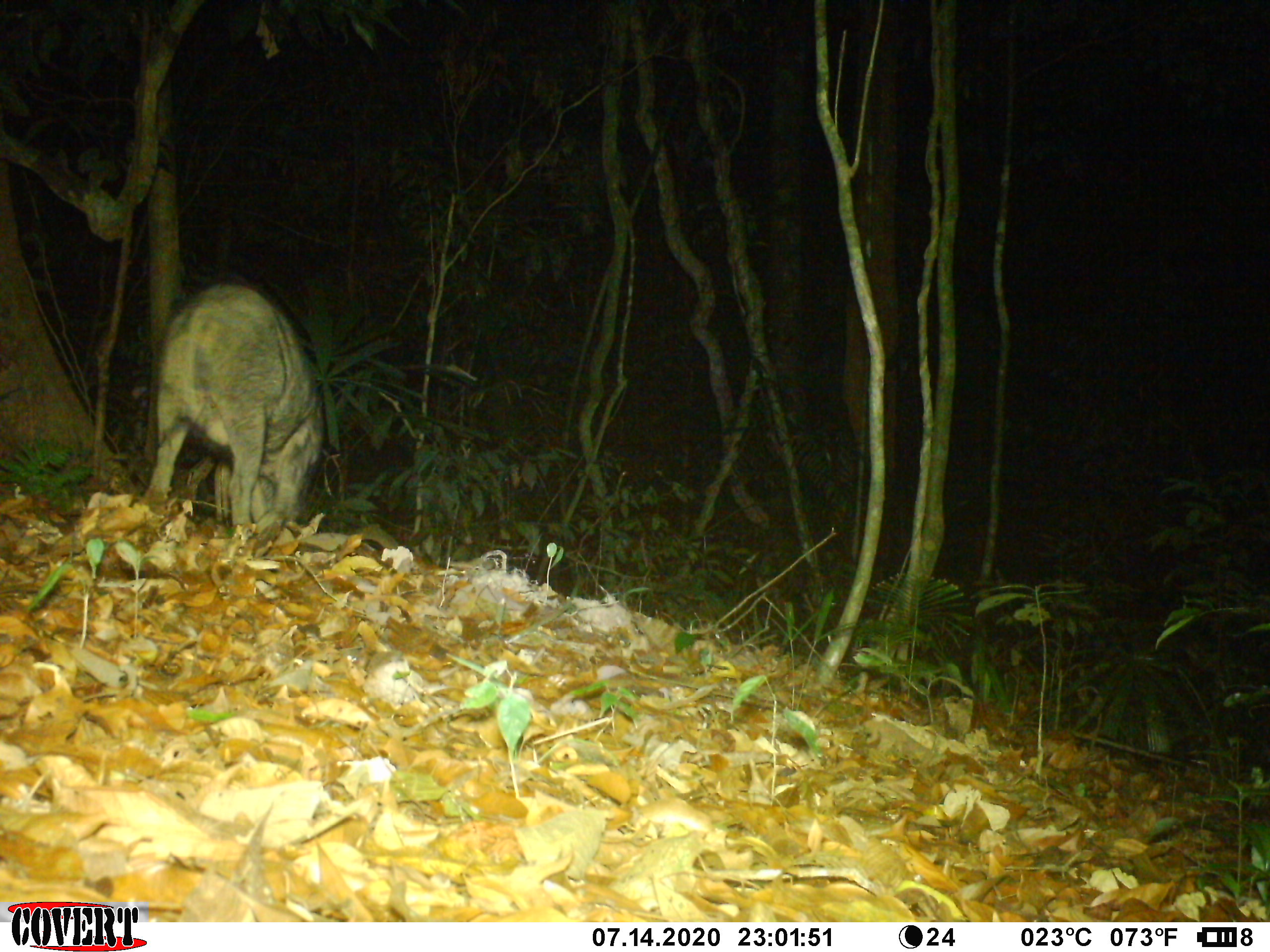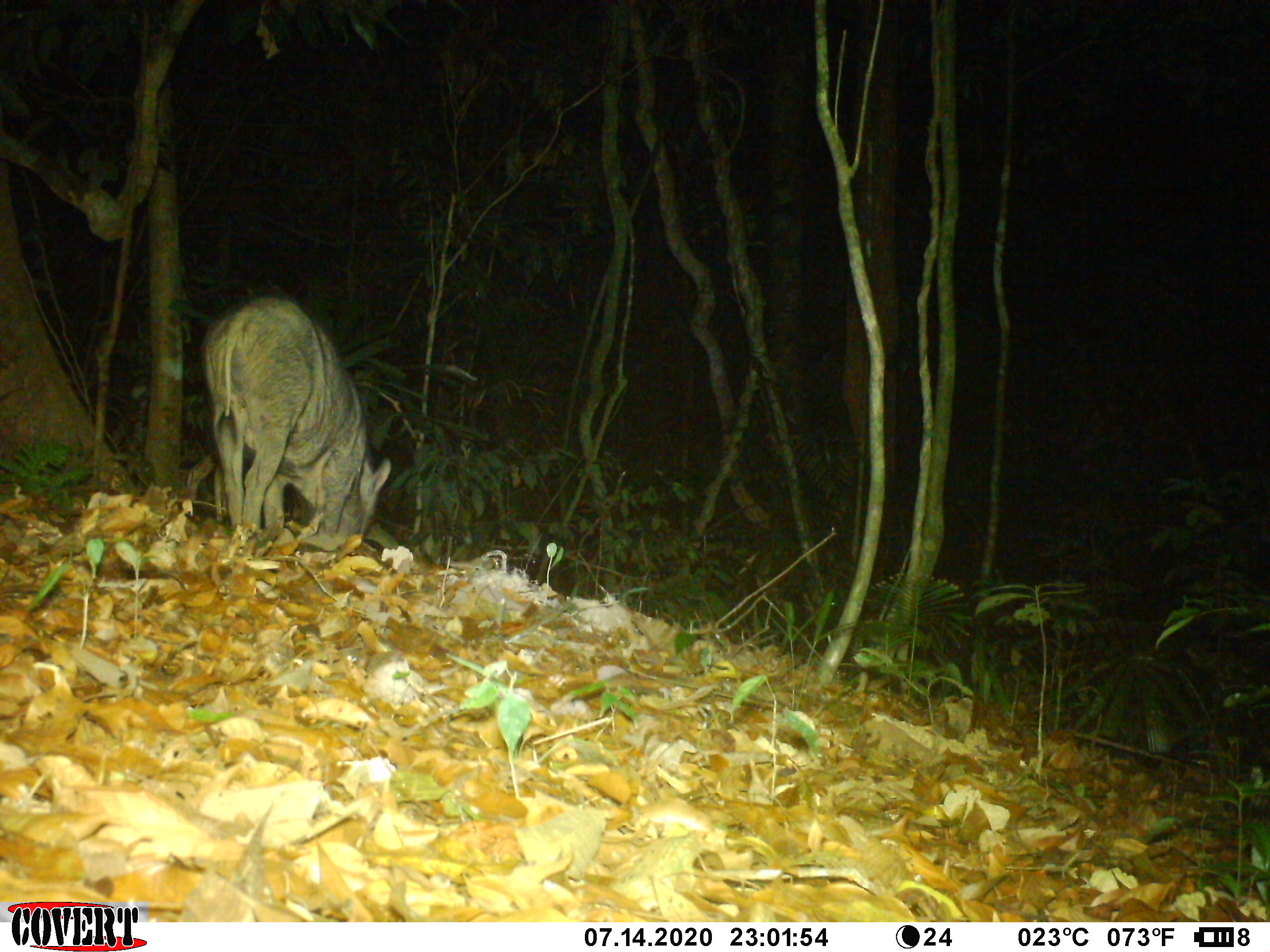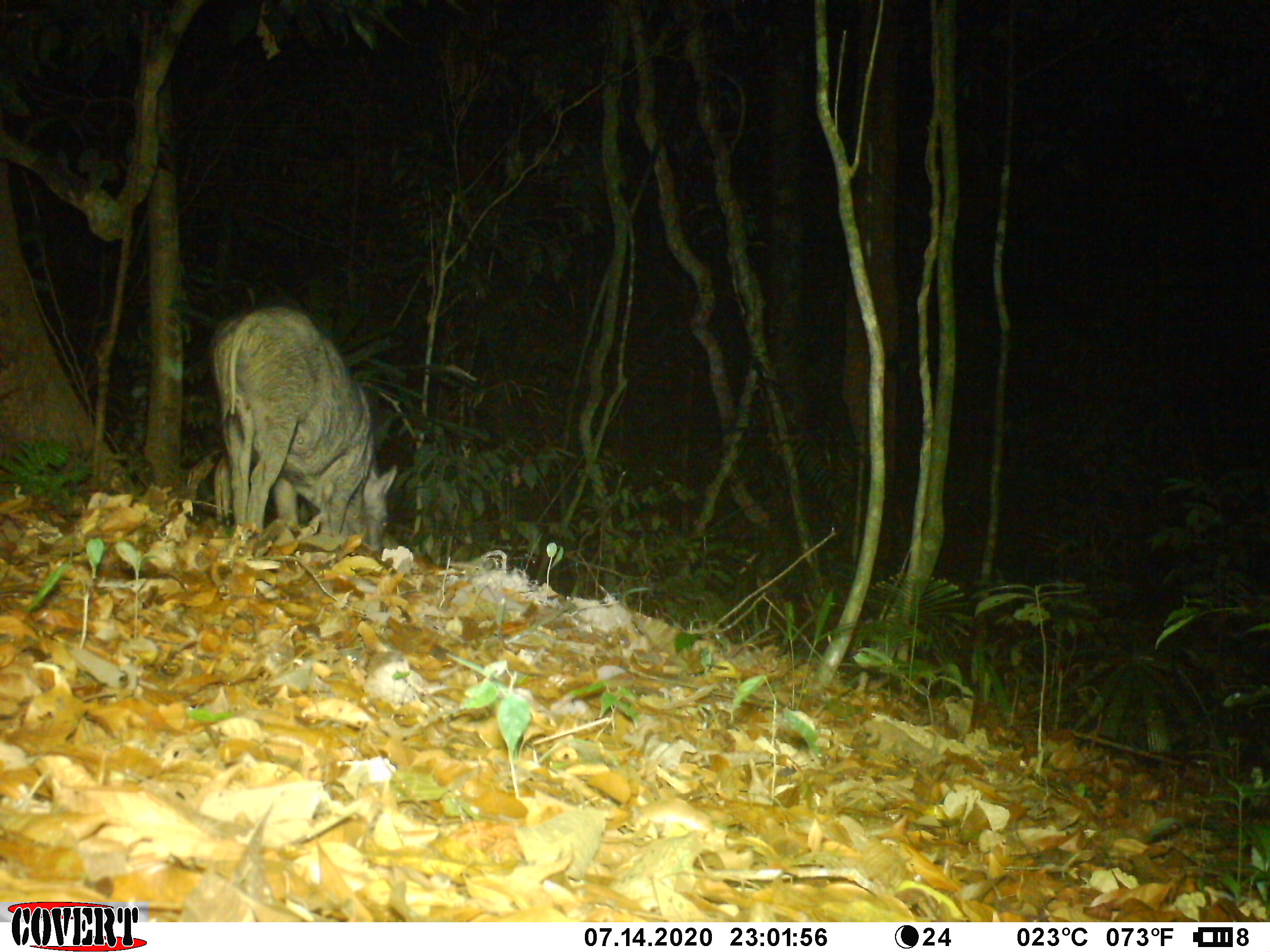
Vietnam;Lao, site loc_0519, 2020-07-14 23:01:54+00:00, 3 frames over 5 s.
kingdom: Animalia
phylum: Chordata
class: Mammalia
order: Artiodactyla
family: Suidae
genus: Sus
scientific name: Sus scrofa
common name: eurasian wild pig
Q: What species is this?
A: Eurasian wild pig (Sus scrofa).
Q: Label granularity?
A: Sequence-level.